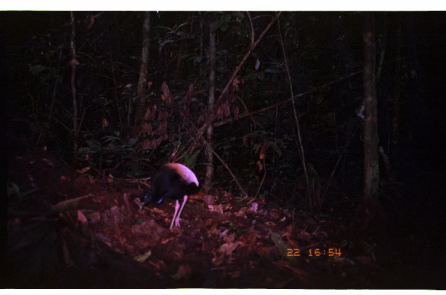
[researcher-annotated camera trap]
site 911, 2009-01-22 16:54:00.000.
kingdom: Animalia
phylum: Chordata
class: Aves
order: Gruiformes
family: Psophiidae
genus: Psophia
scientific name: Psophia crepitans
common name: gray-winged trumpeter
Psophia crepitans (gray-winged trumpeter).